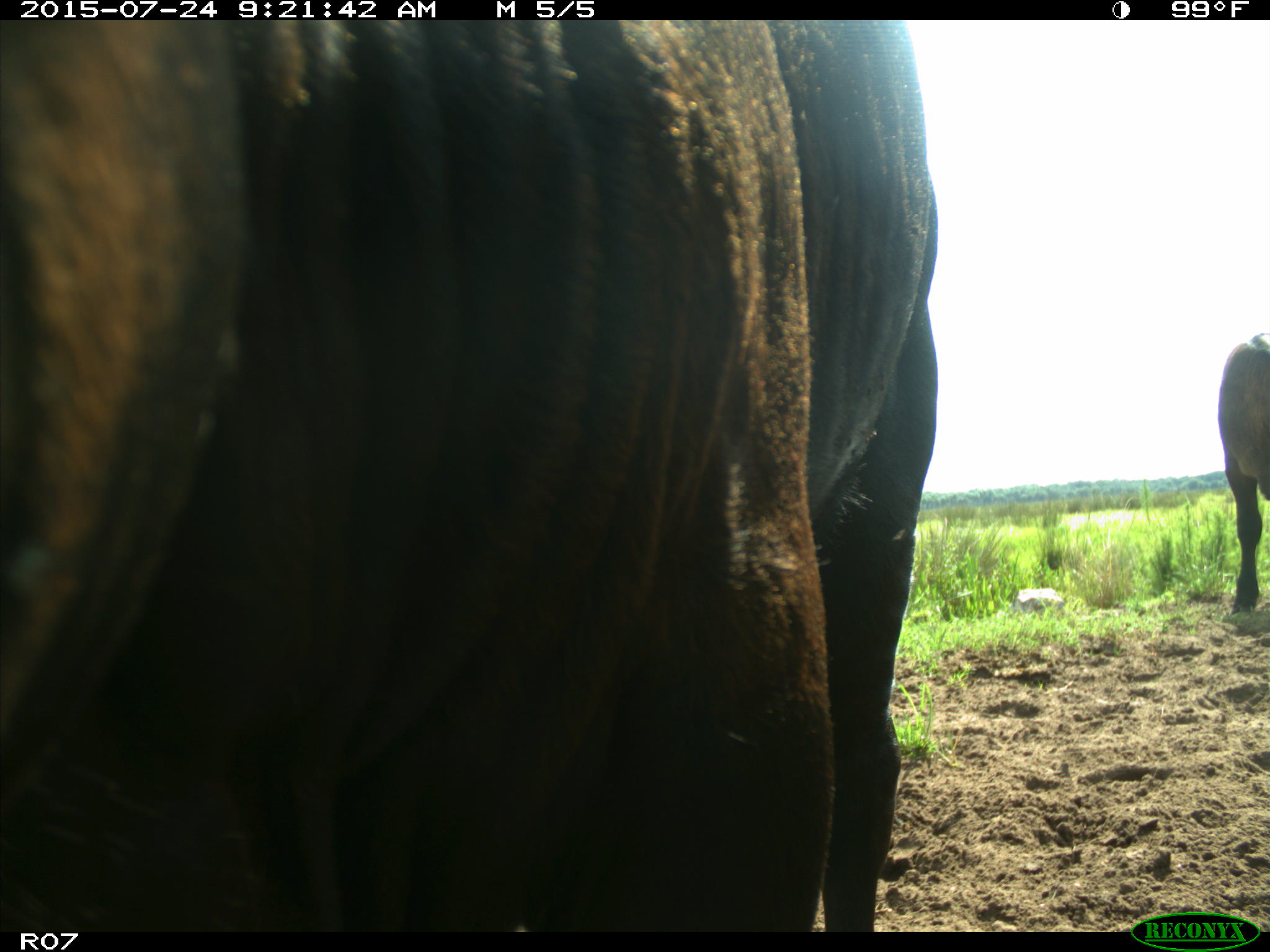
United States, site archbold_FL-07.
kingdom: Animalia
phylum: Chordata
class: Mammalia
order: Artiodactyla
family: Bovidae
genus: Bos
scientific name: Bos taurus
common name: domestic cow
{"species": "Bos taurus (domestic cow)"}